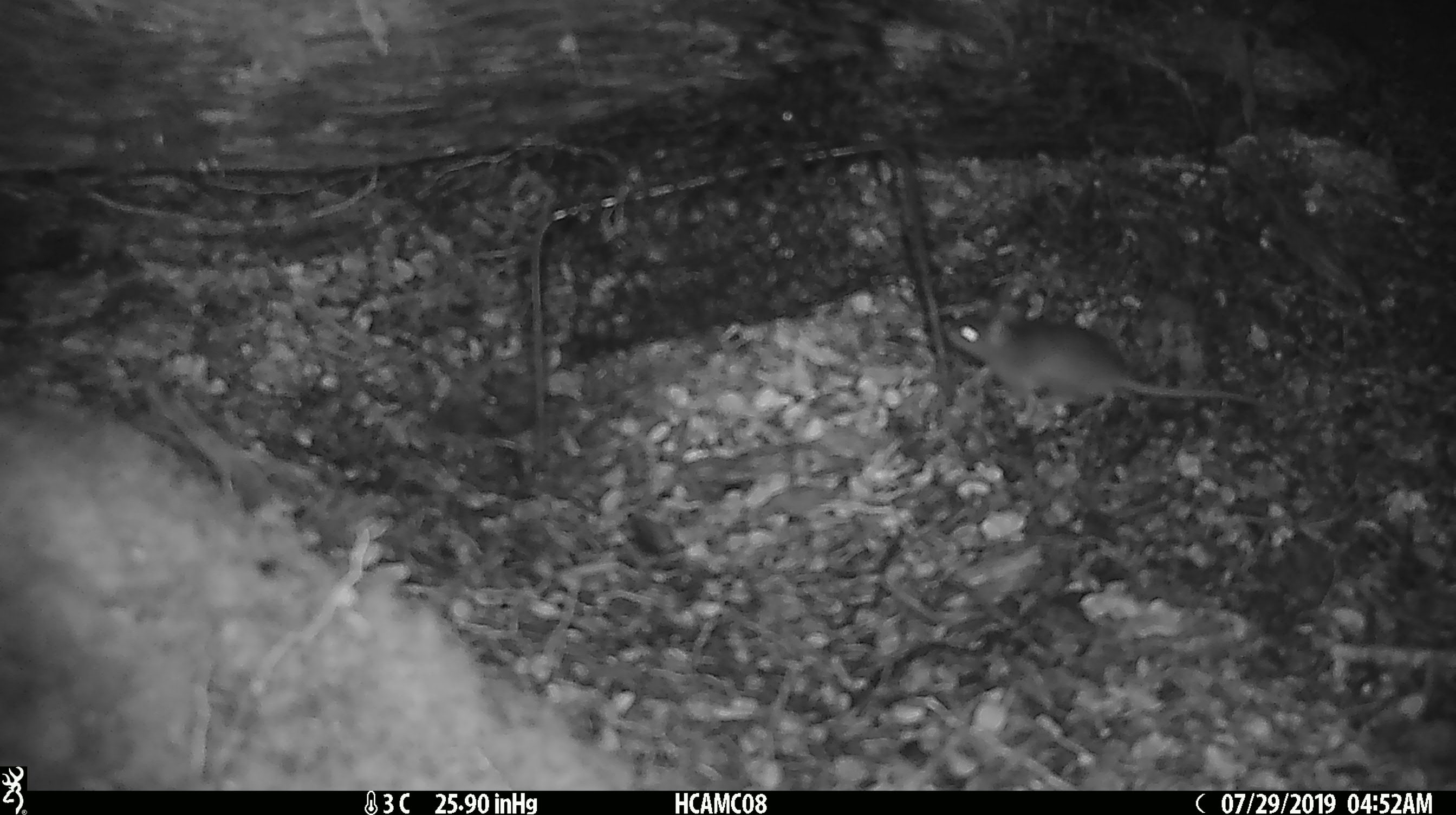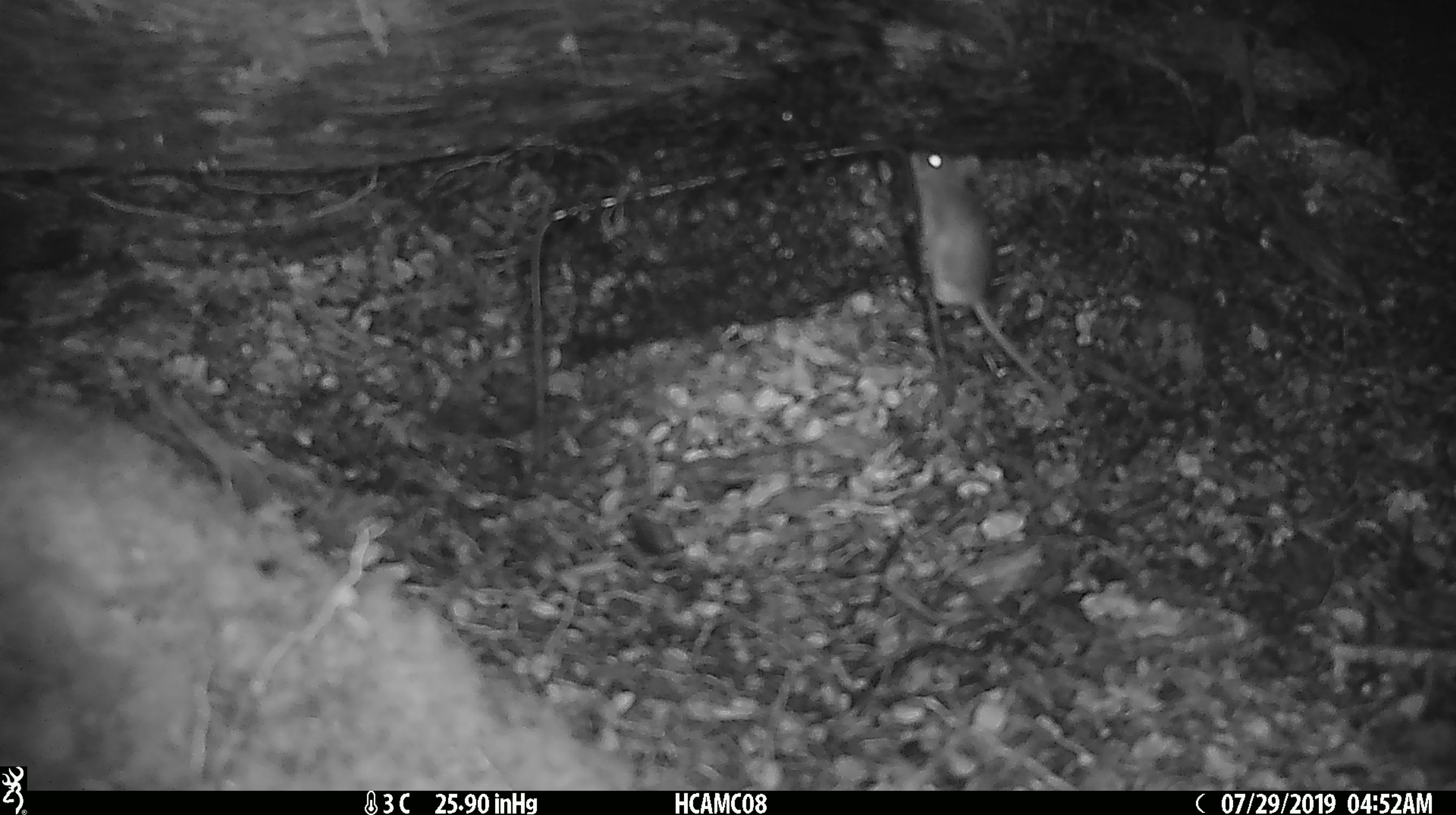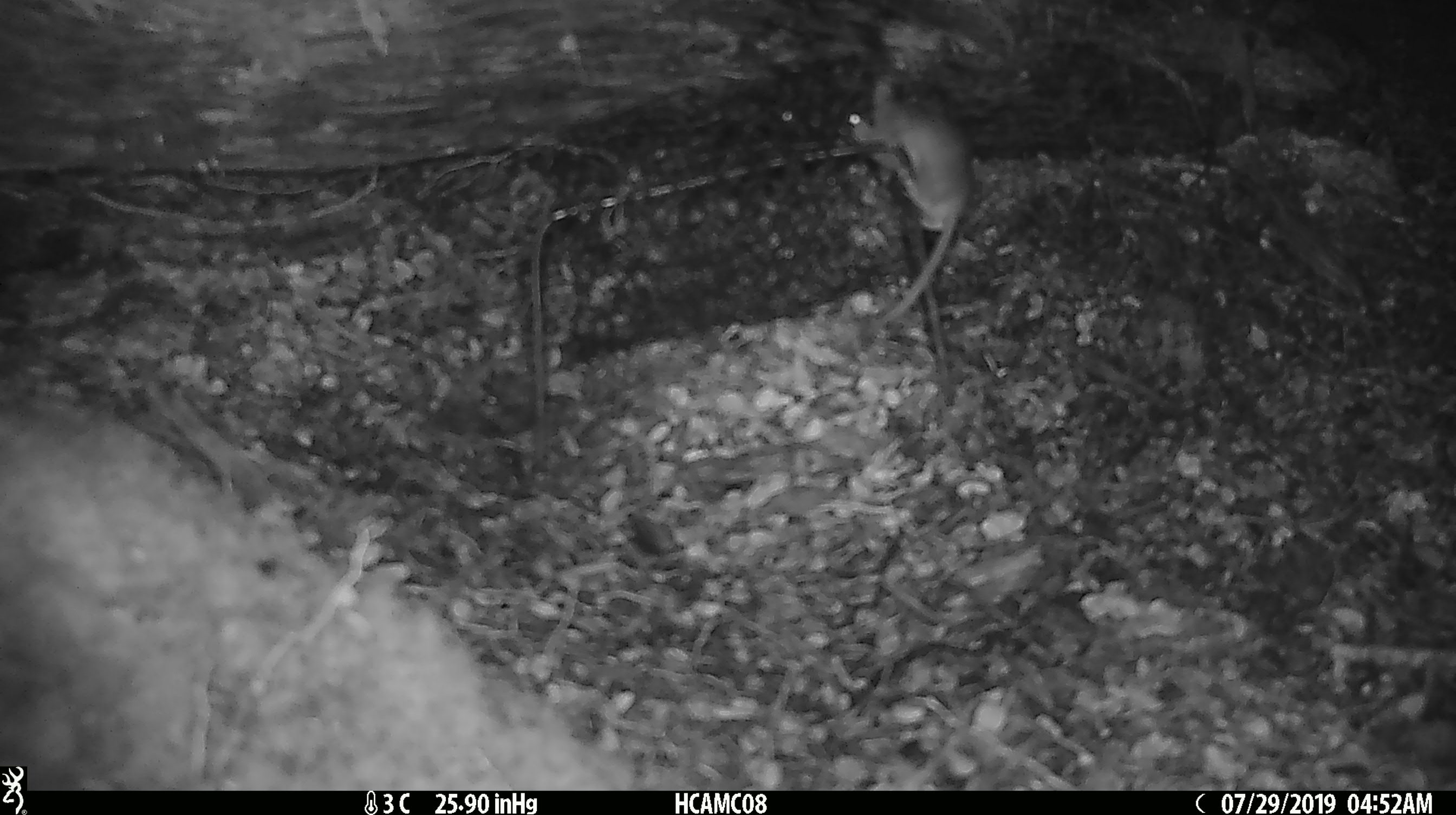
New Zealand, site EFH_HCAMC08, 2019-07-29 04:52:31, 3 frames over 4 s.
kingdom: Animalia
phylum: Chordata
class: Mammalia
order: Rodentia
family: Muridae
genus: Mus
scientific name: Mus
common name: mouse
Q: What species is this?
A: Mouse (Mus).